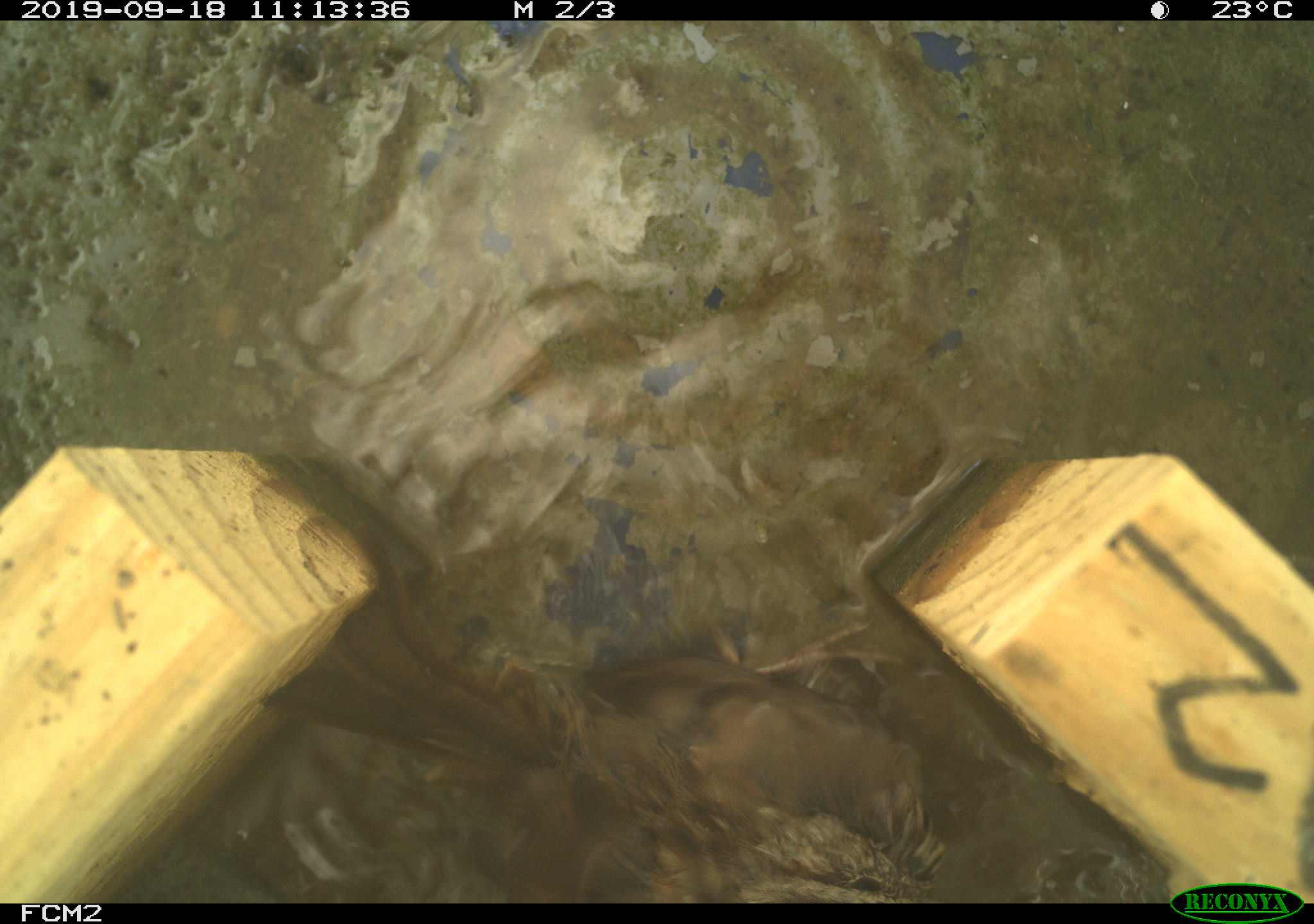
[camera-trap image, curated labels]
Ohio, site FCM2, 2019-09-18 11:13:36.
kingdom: Animalia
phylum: Chordata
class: Aves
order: Passeriformes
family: Passerellidae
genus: Melospiza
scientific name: Melospiza melodia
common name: song sparrow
Song sparrow (Melospiza melodia).